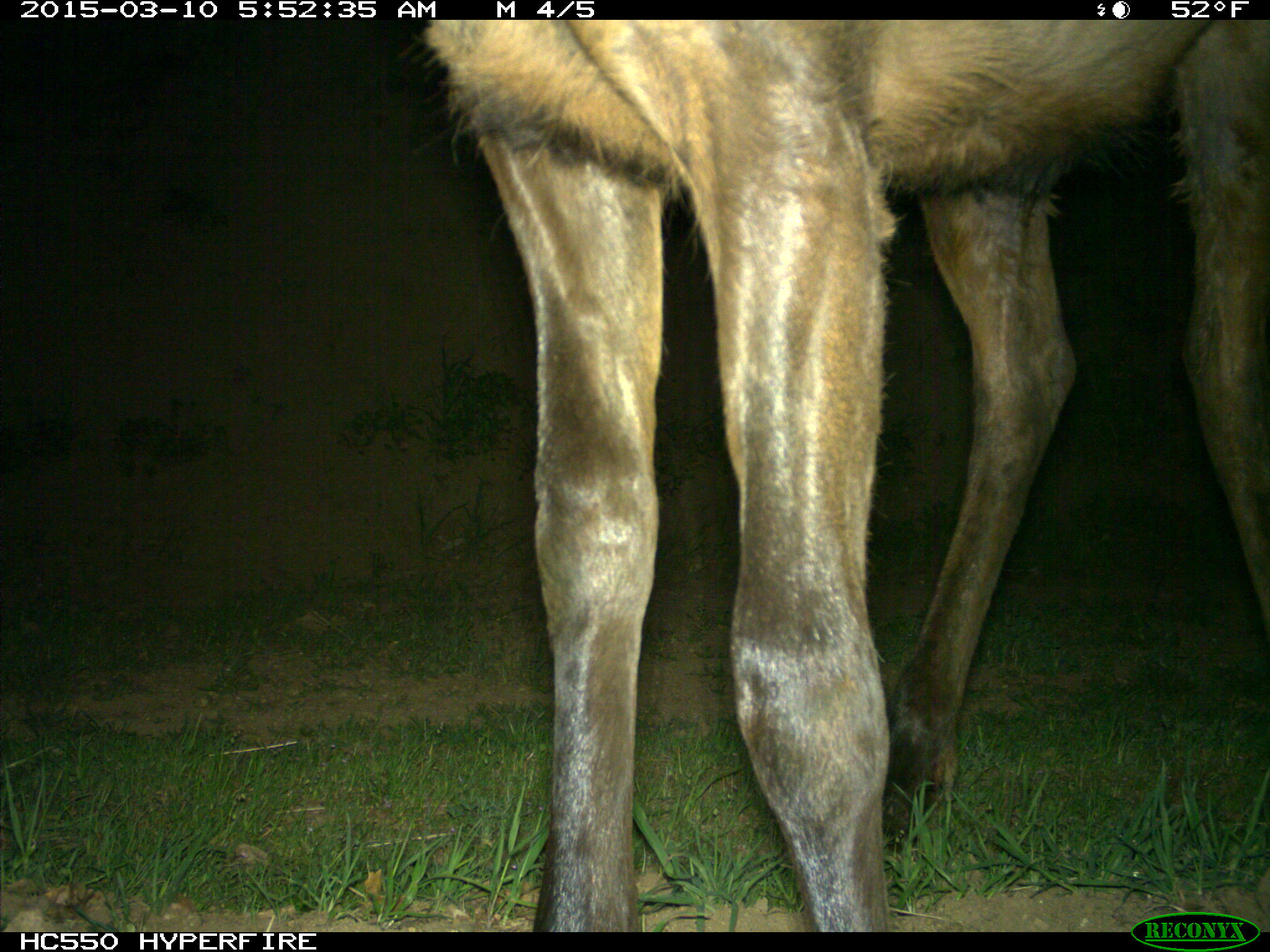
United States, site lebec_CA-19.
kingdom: Animalia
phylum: Chordata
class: Mammalia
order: Artiodactyla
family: Cervidae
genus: Cervus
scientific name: Cervus canadensis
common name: elk